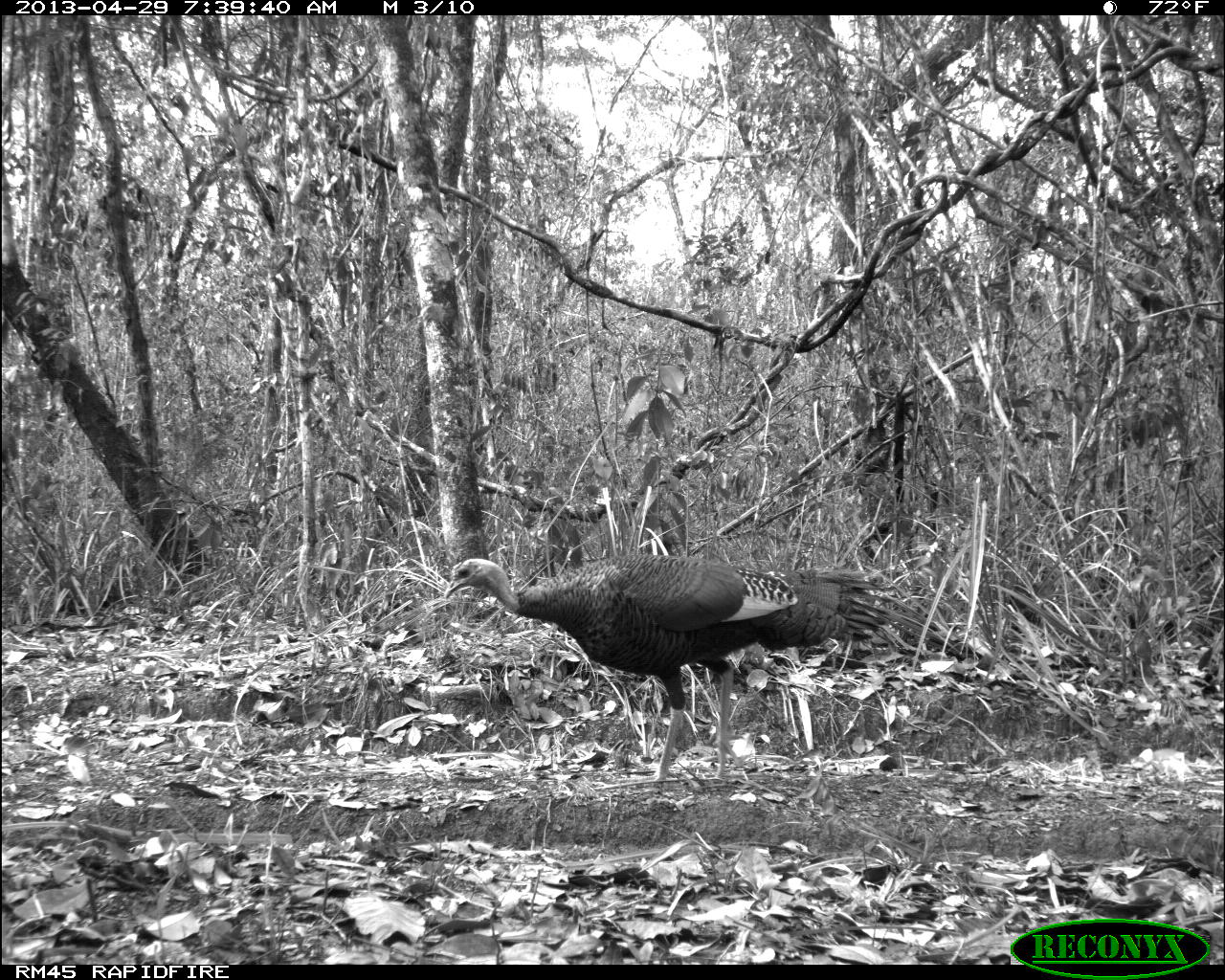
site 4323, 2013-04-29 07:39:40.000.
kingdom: Animalia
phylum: Chordata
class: Aves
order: Galliformes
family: Phasianidae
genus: Meleagris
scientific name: Meleagris ocellata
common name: ocellated turkey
Meleagris ocellata (ocellated turkey), count 1, sex female.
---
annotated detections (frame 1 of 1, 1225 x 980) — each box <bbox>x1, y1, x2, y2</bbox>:
meleagris ocellata: <bbox>440, 551, 896, 782</bbox>